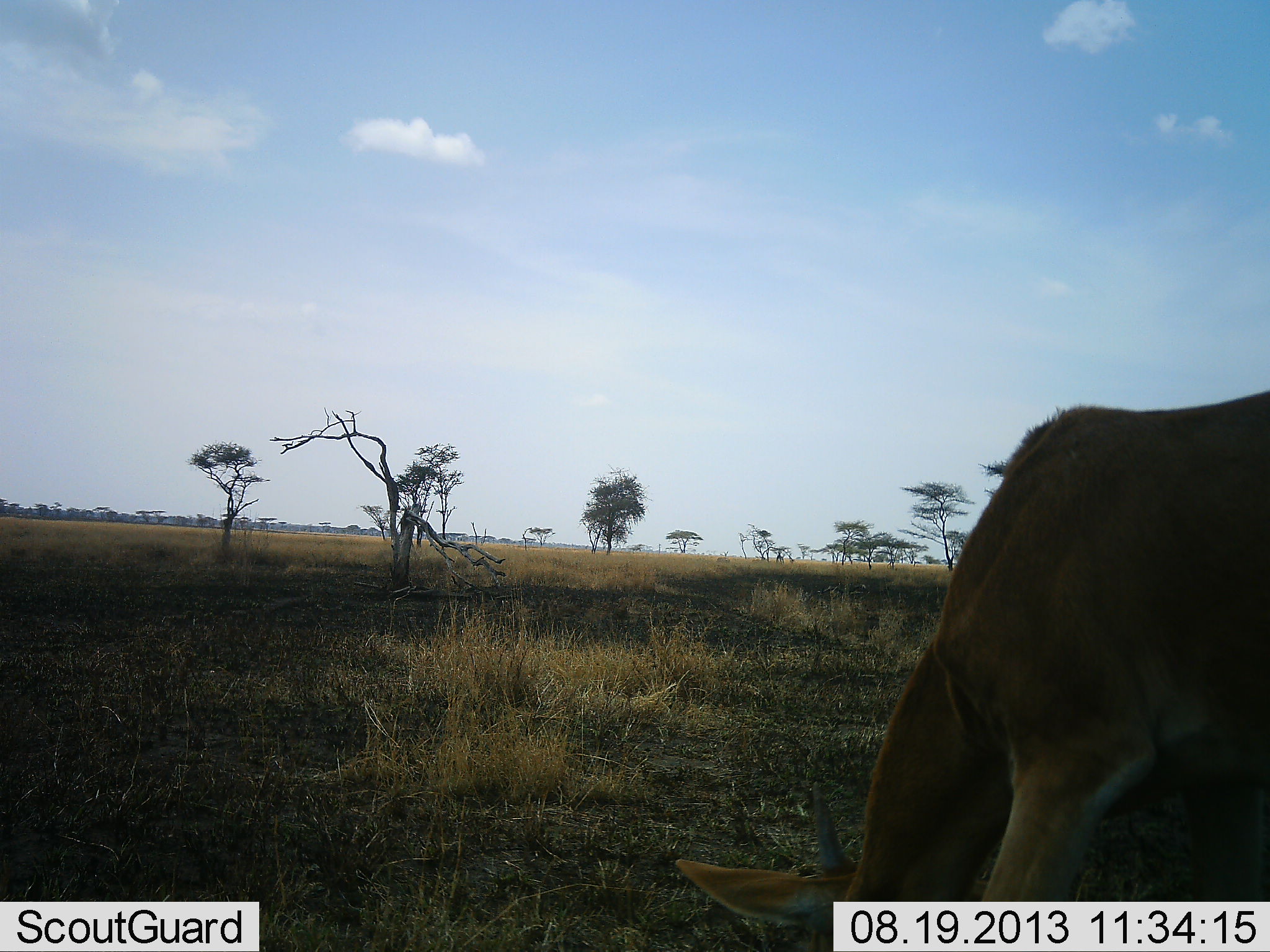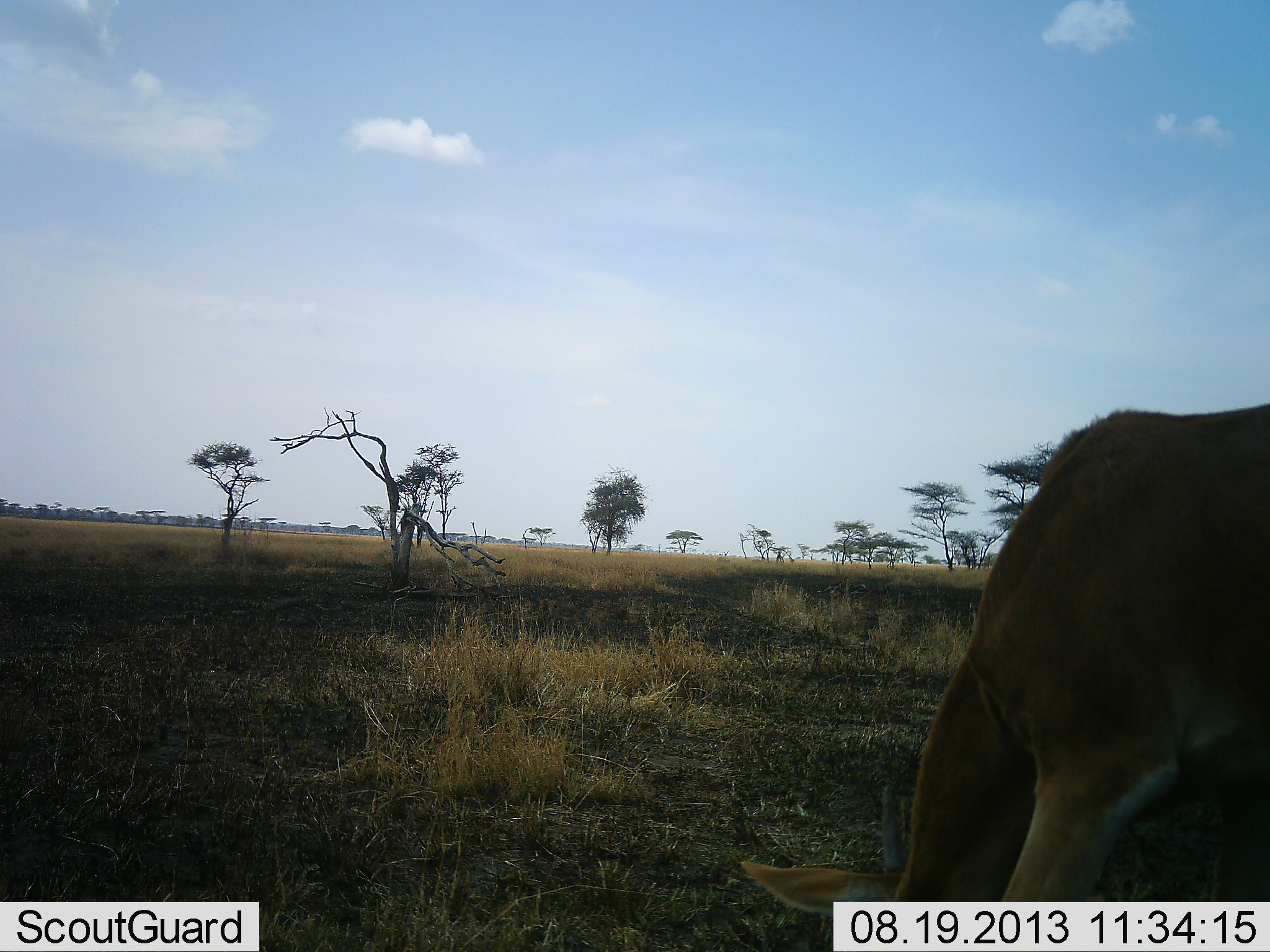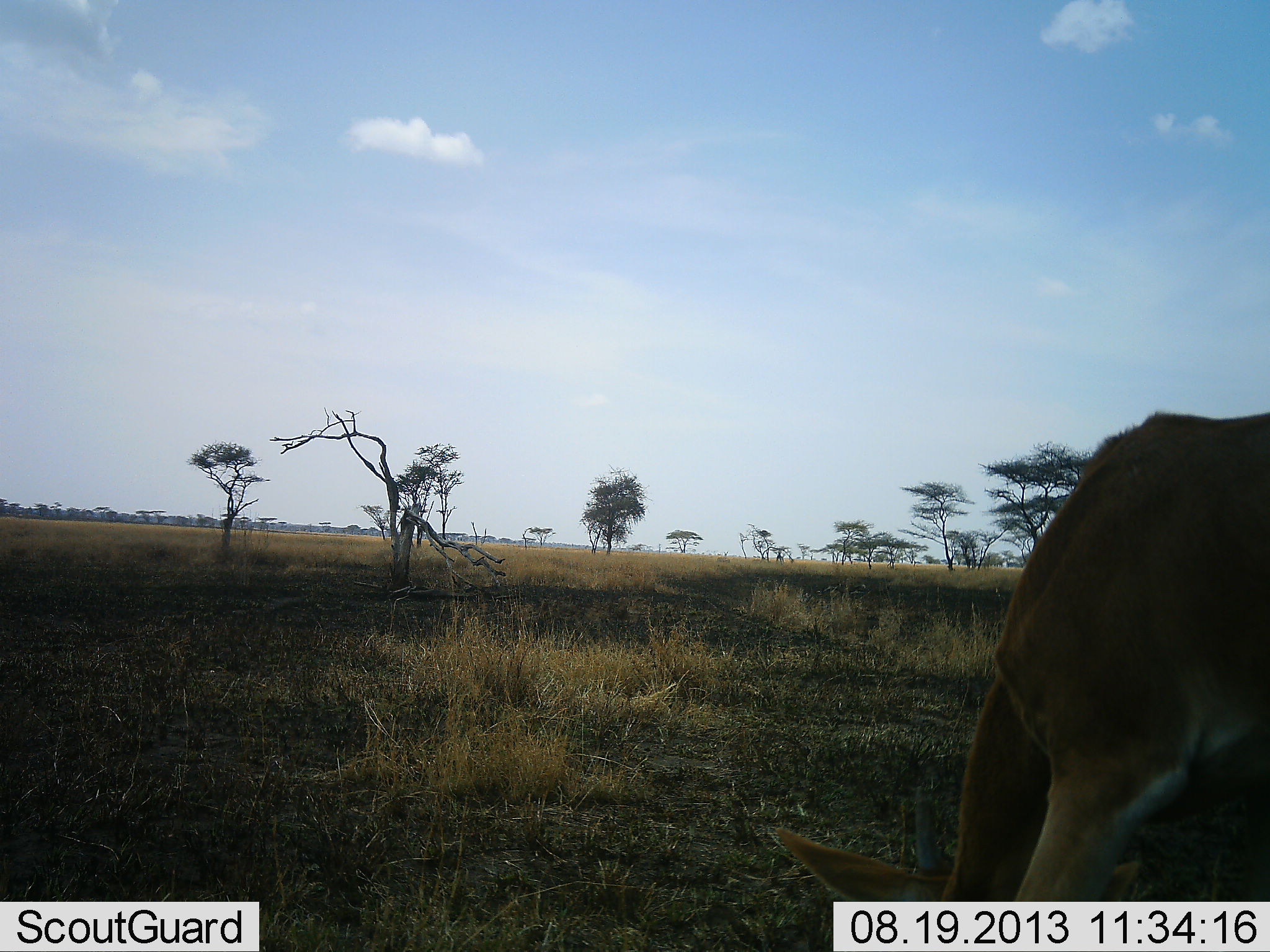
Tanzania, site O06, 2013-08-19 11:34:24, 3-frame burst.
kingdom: Animalia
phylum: Chordata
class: Mammalia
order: Artiodactyla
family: Bovidae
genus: Nanger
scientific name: Nanger granti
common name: grant's gazelle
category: gazellegrants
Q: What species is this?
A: Gazellegrants (grant's gazelle) (Nanger granti).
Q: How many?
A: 1.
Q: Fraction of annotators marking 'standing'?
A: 22%.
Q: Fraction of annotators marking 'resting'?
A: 0%.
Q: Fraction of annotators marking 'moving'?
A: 0%.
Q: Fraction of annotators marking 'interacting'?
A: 0%.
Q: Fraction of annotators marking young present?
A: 0%.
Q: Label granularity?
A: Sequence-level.